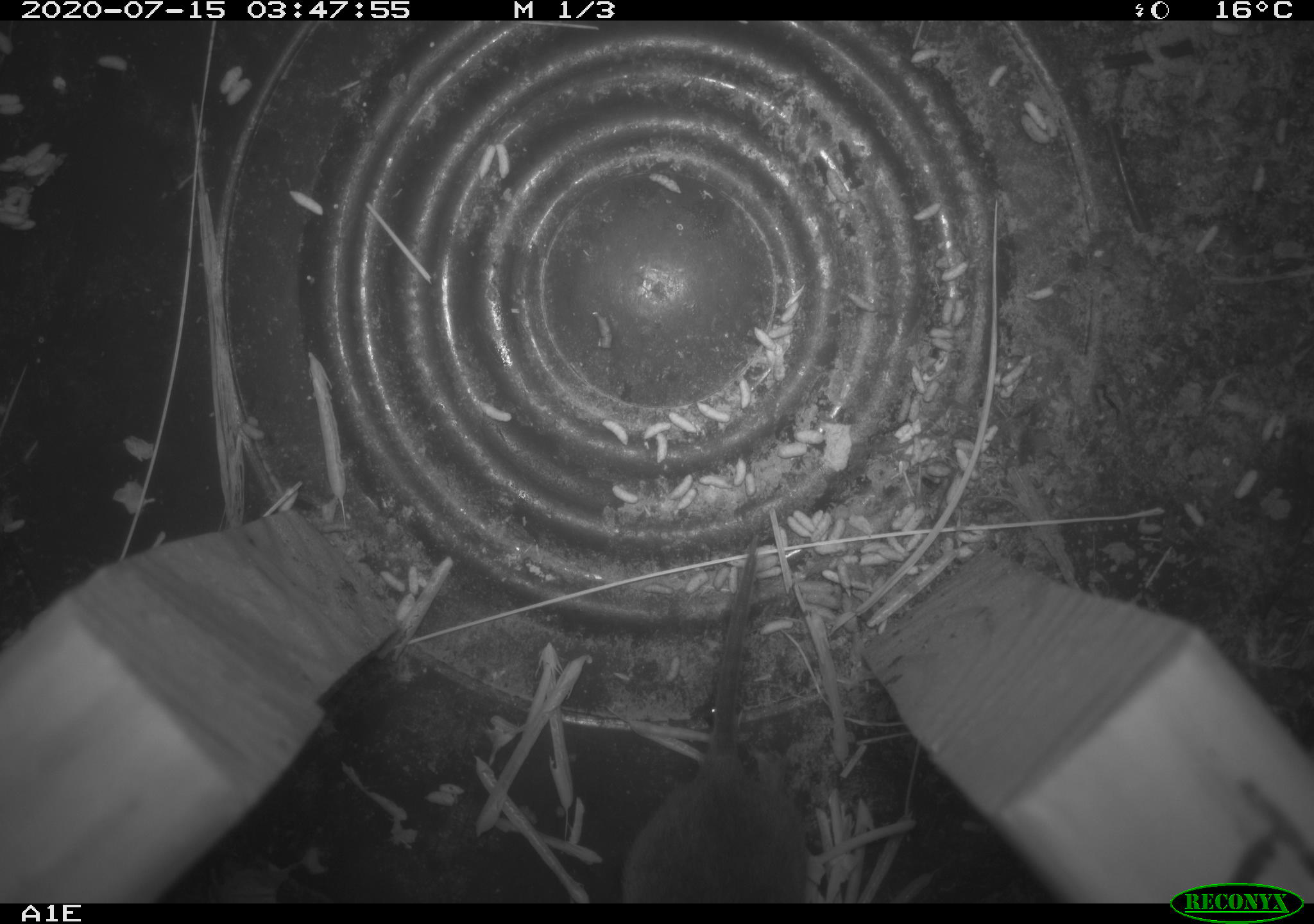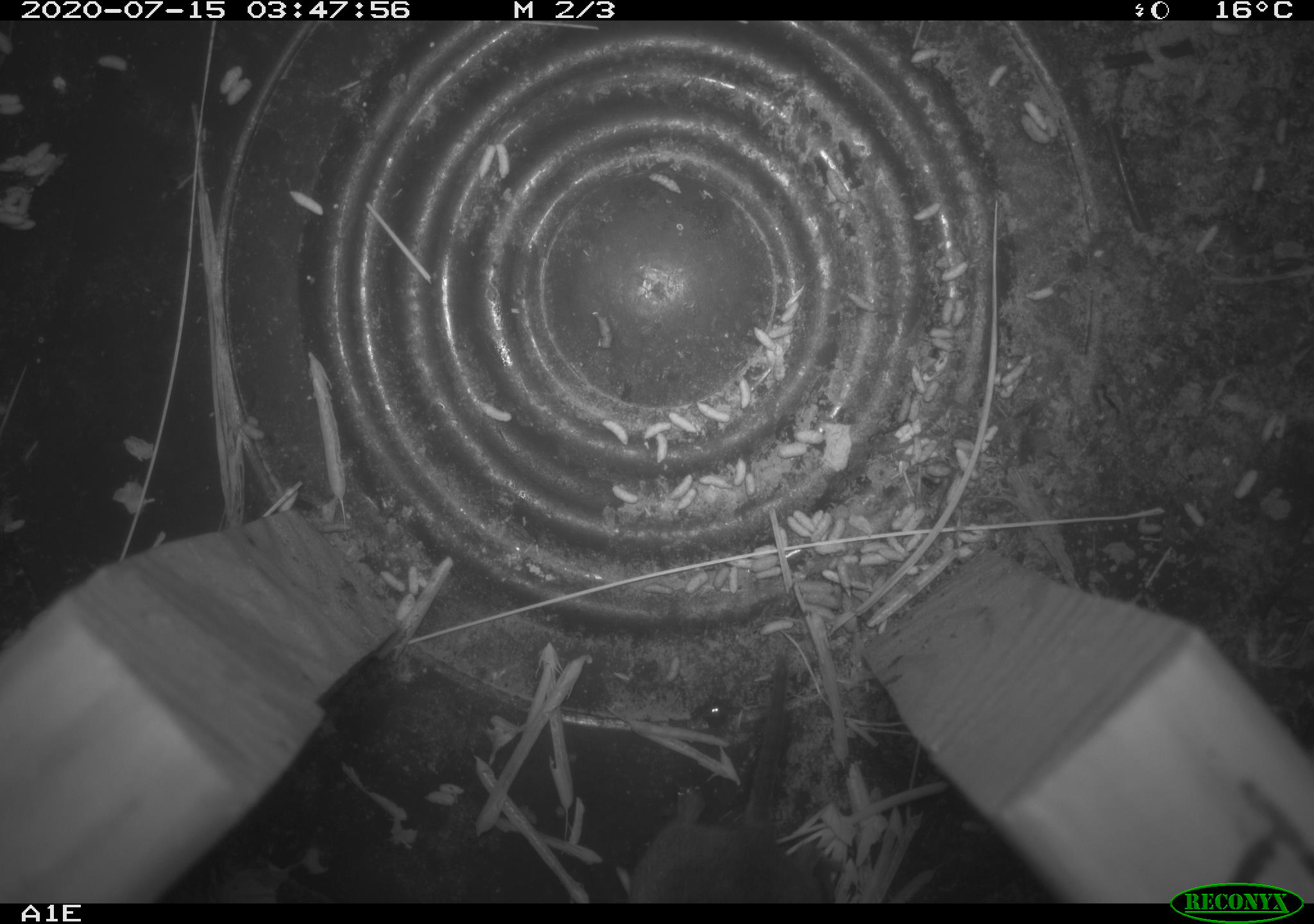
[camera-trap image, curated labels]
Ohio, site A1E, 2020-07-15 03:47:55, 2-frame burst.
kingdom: Animalia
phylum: Chordata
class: Mammalia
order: Rodentia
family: Cricetidae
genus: Microtus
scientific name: Microtus pennsylvanicus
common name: meadow vole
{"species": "meadow vole (Microtus pennsylvanicus)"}